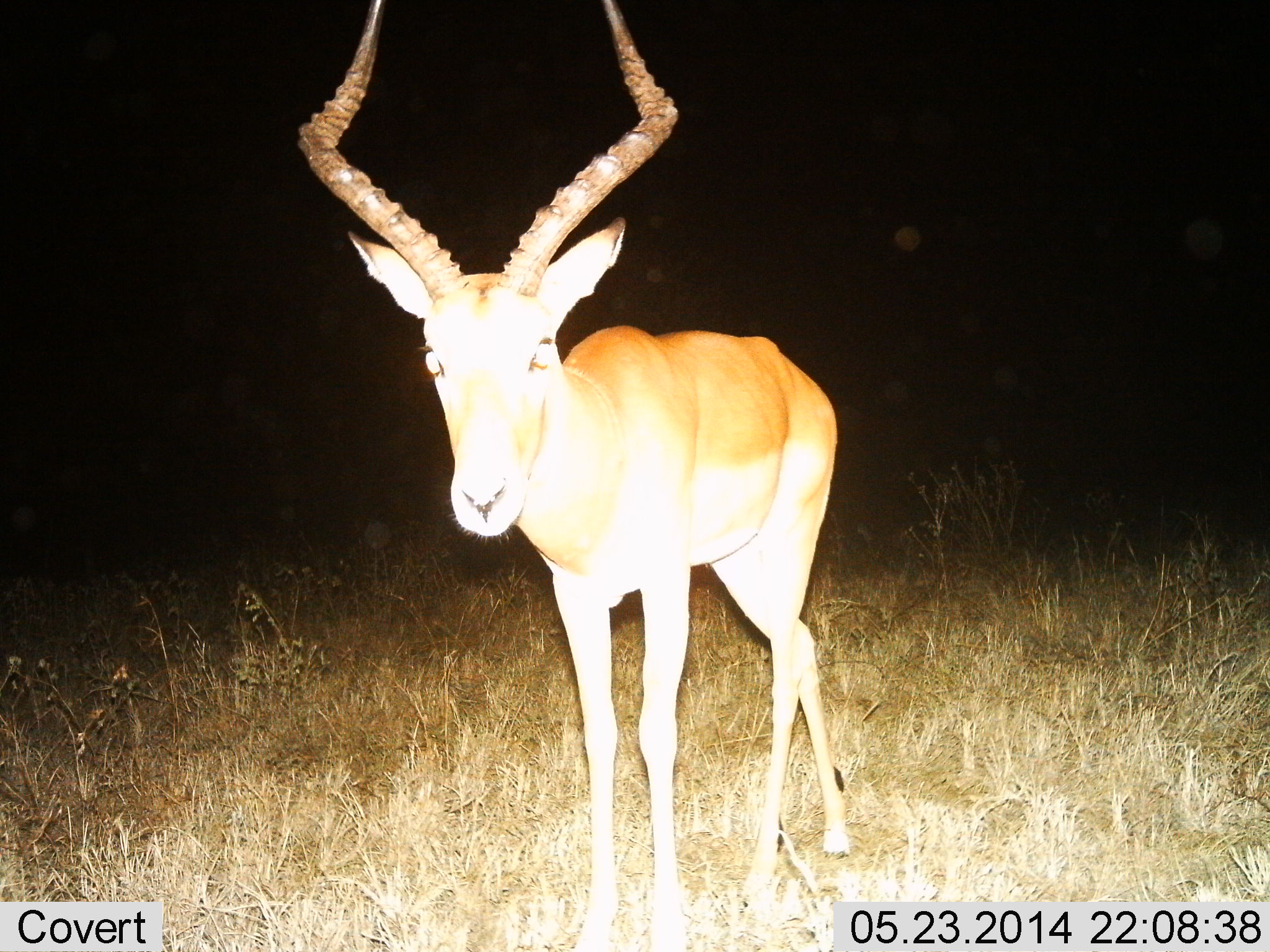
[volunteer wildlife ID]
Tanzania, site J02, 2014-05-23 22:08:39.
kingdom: Animalia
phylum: Chordata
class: Mammalia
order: Artiodactyla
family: Bovidae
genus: Aepyceros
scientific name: Aepyceros melampus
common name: impala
Impala (Aepyceros melampus), count 1. Behavior (volunteer vote fractions): standing 70%, resting 0%, moving 20%, interacting 10%. Young present (vote fraction): 0%. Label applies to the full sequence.